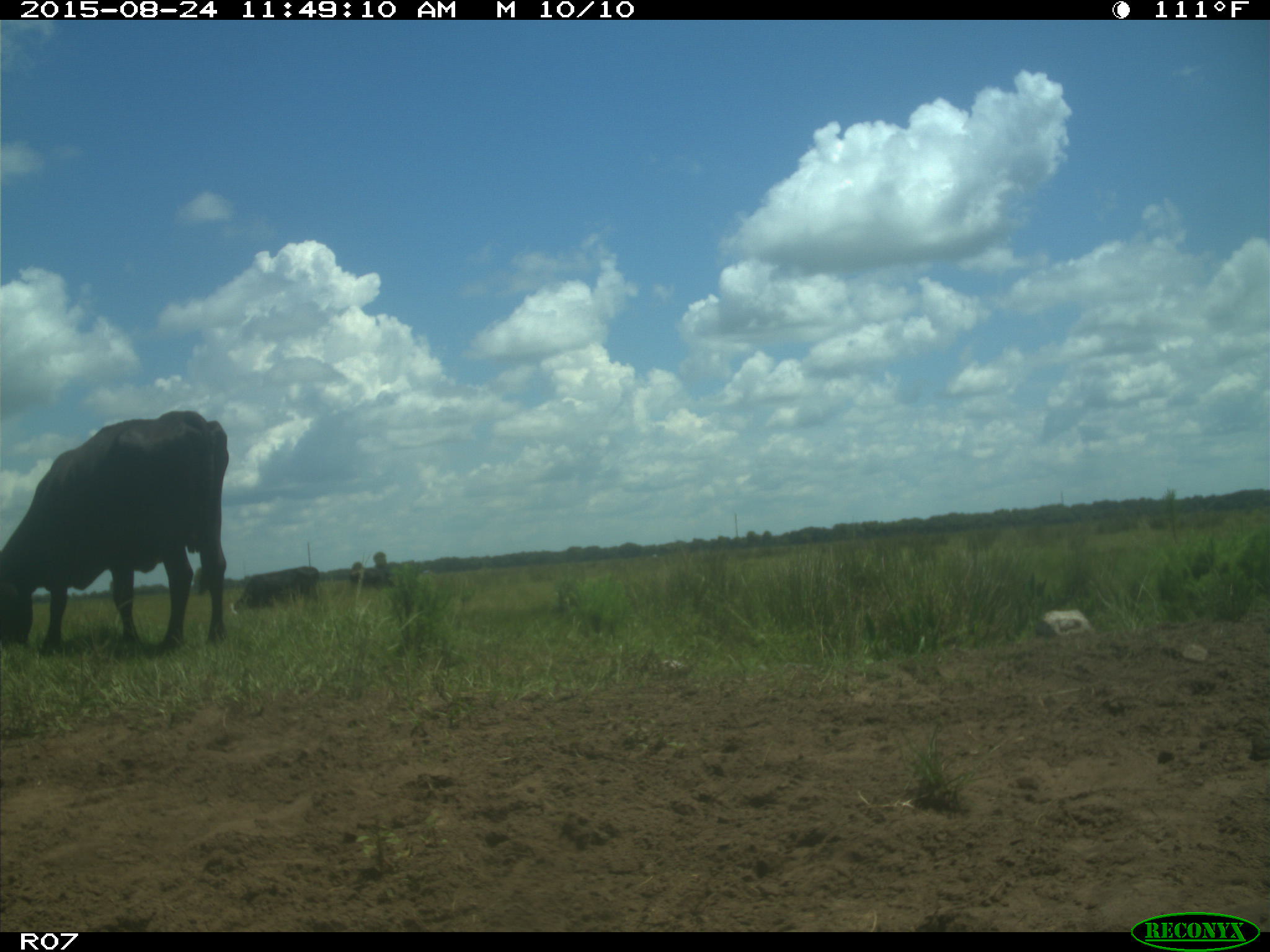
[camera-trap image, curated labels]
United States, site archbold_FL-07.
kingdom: Animalia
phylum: Chordata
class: Mammalia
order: Artiodactyla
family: Bovidae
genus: Bos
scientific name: Bos taurus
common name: domestic cow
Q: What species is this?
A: Bos taurus (domestic cow).